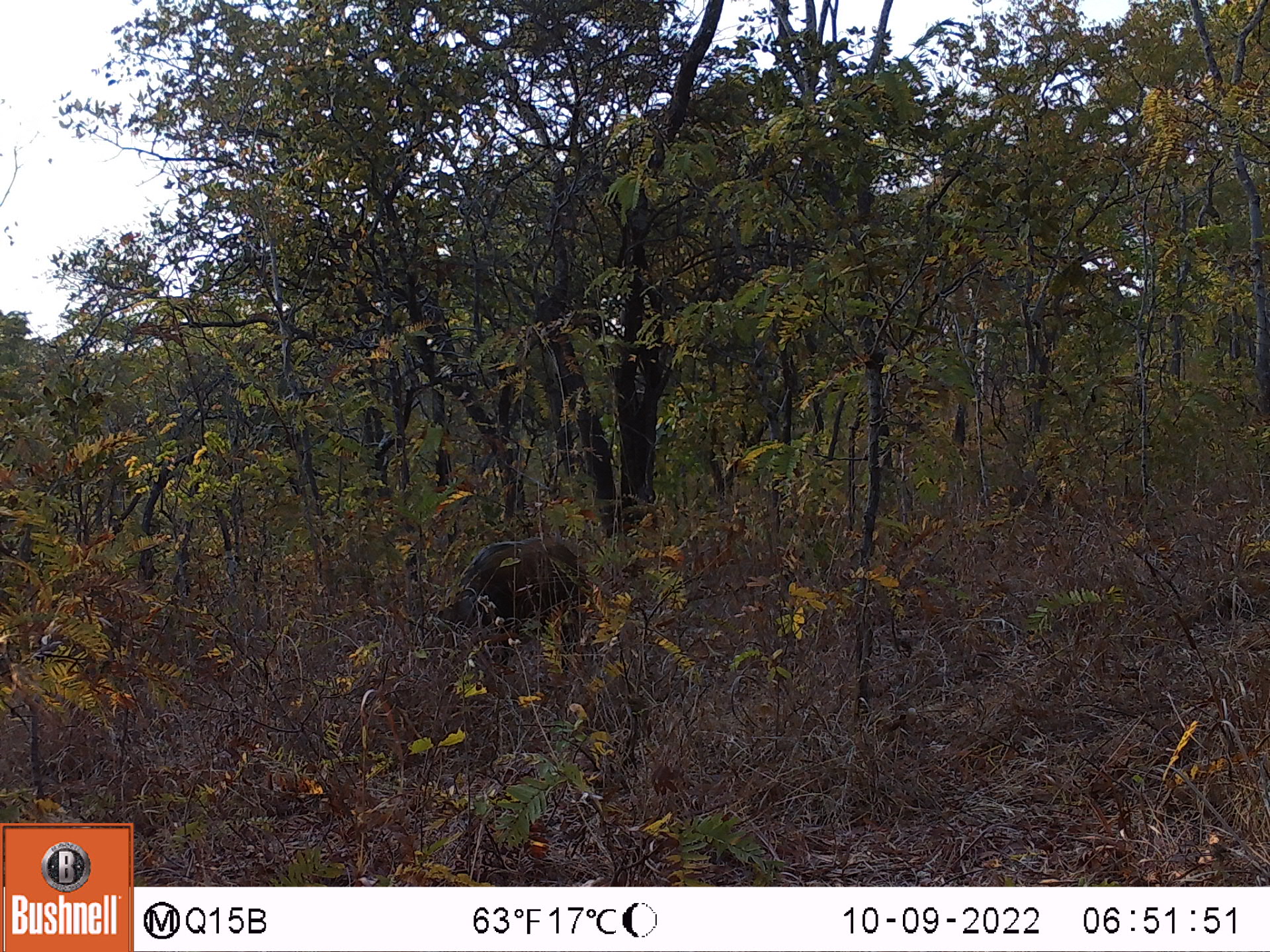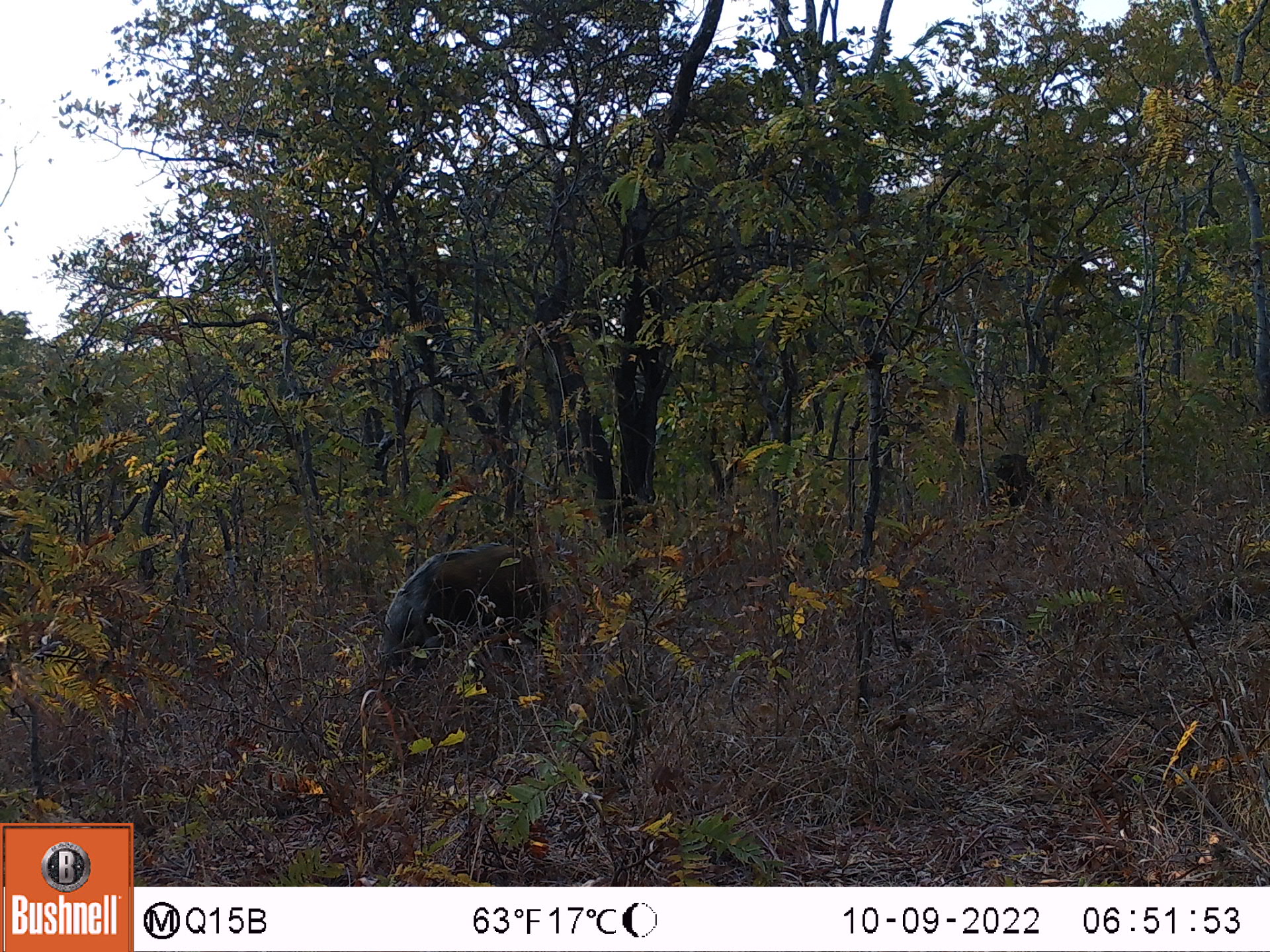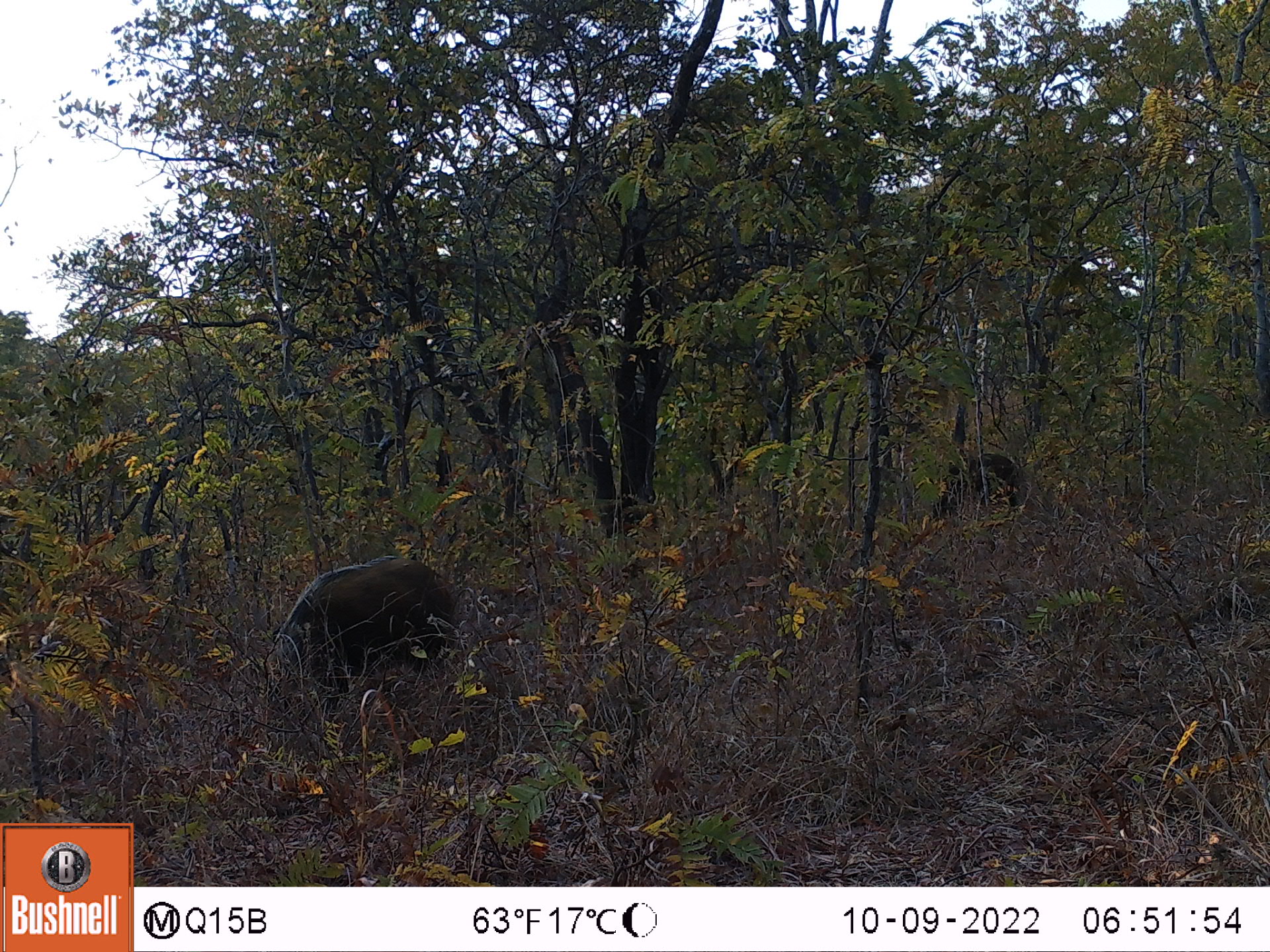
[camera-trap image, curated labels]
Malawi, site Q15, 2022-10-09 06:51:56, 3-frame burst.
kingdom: Animalia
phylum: Chordata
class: Mammalia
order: Artiodactyla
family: Suidae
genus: Potamochoerus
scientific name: Potamochoerus larvatus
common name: bushpig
Bushpig (Potamochoerus larvatus), count 1.